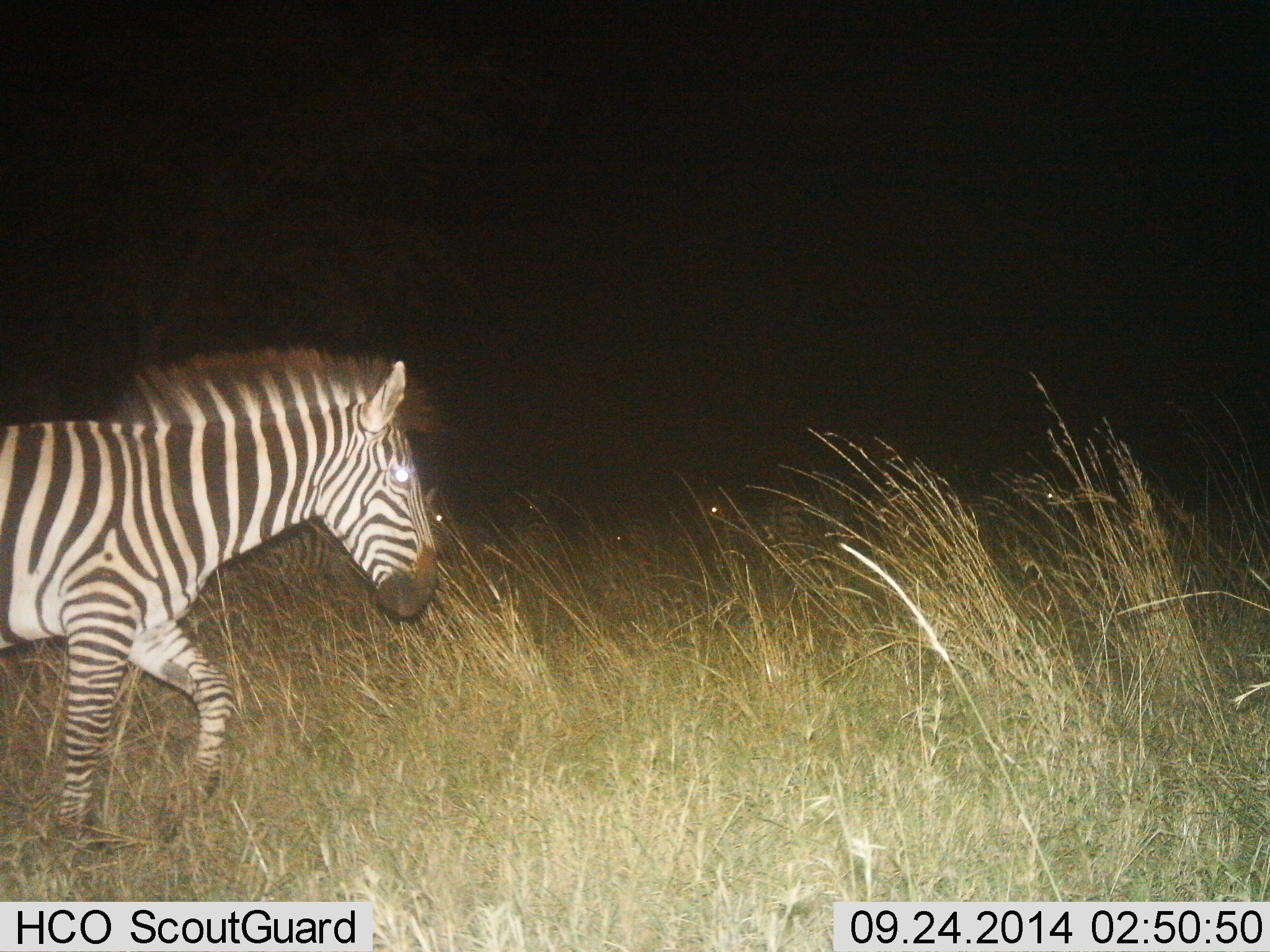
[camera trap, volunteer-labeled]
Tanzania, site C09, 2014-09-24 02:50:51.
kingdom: Animalia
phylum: Chordata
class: Mammalia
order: Perissodactyla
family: Equidae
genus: Equus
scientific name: Equus quagga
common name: plains zebra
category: zebra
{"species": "zebra (plains zebra) (Equus quagga)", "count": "1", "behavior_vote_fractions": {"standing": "10%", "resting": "0%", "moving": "100%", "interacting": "0%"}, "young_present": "0%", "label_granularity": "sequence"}